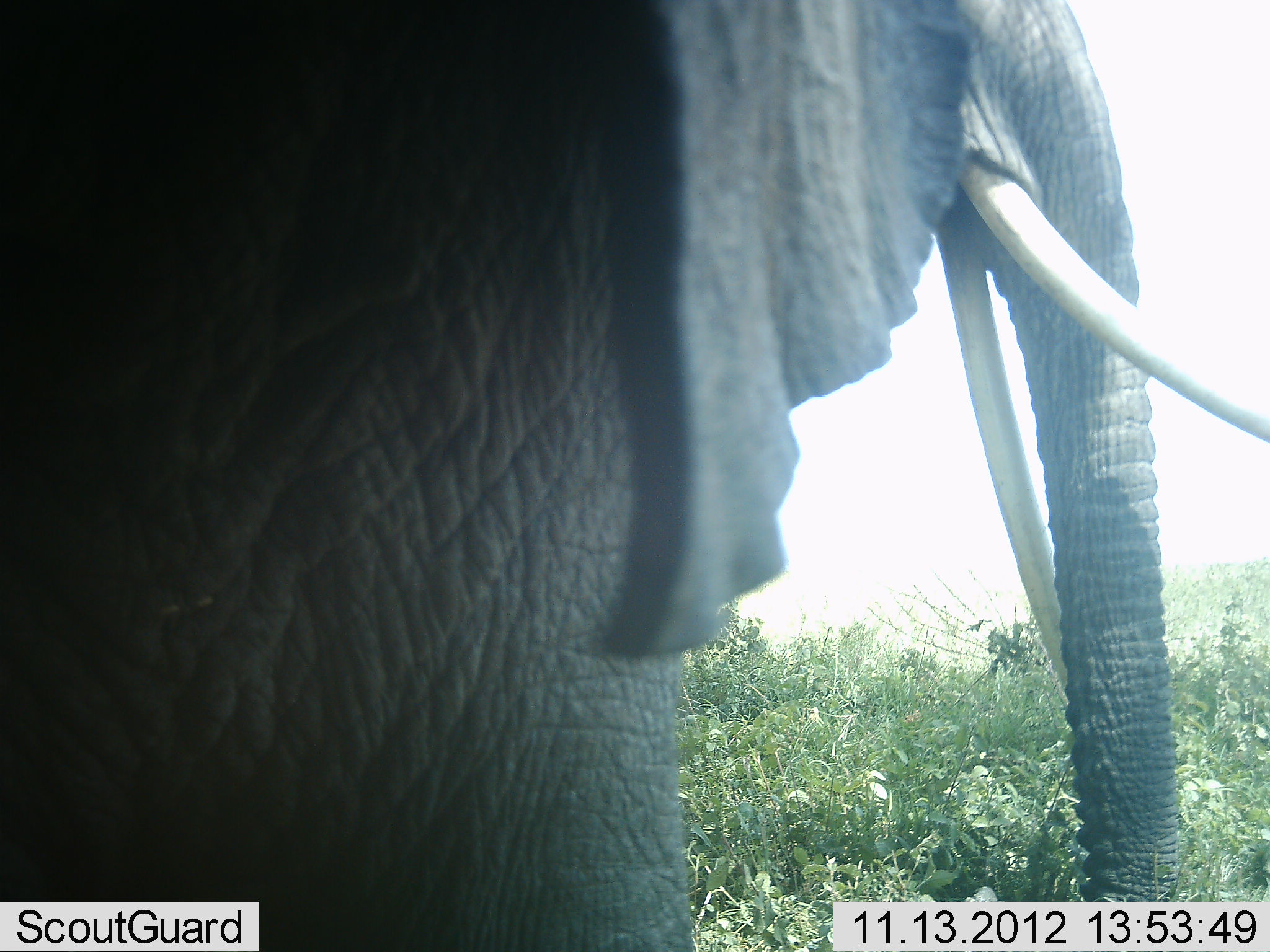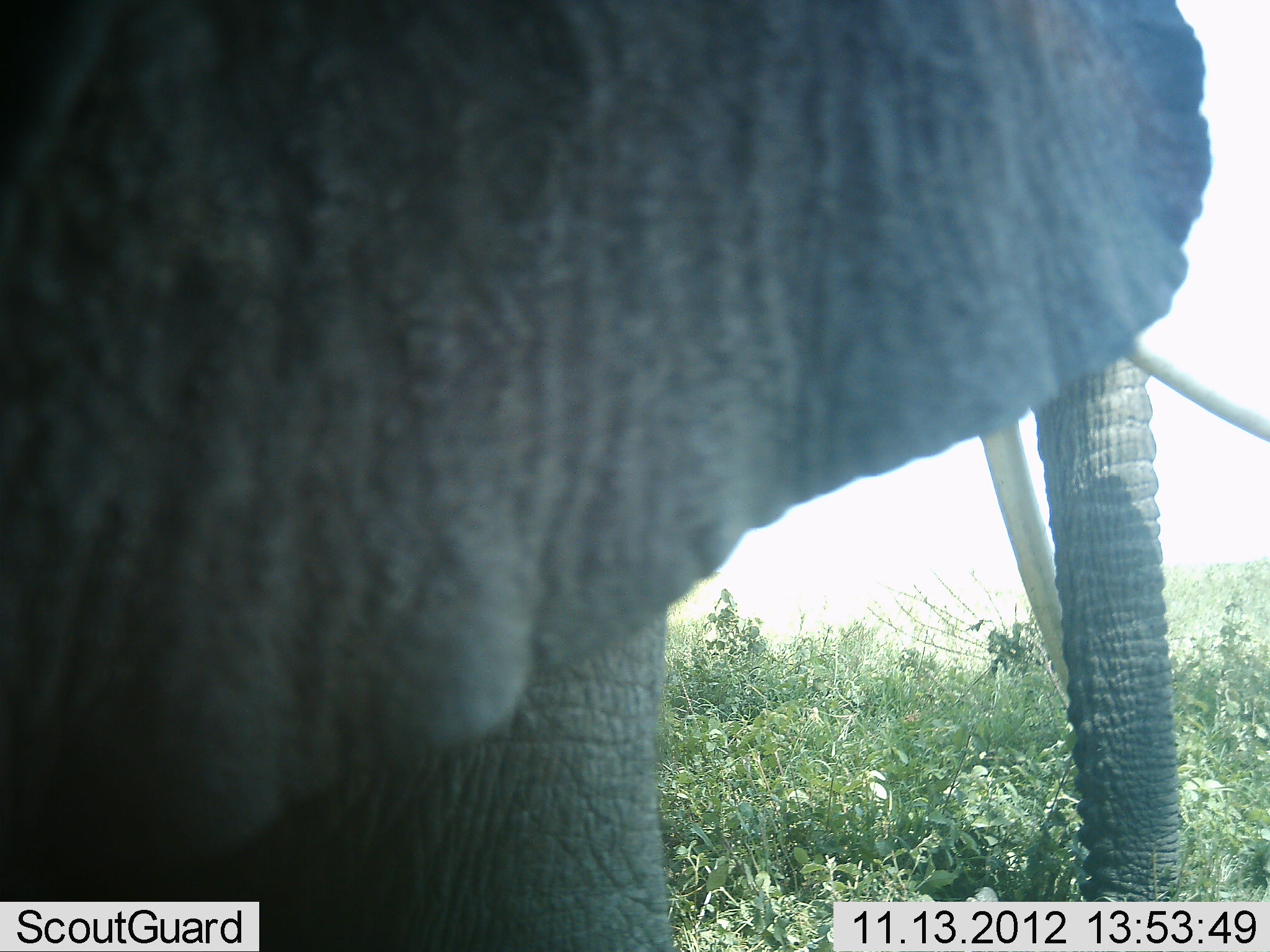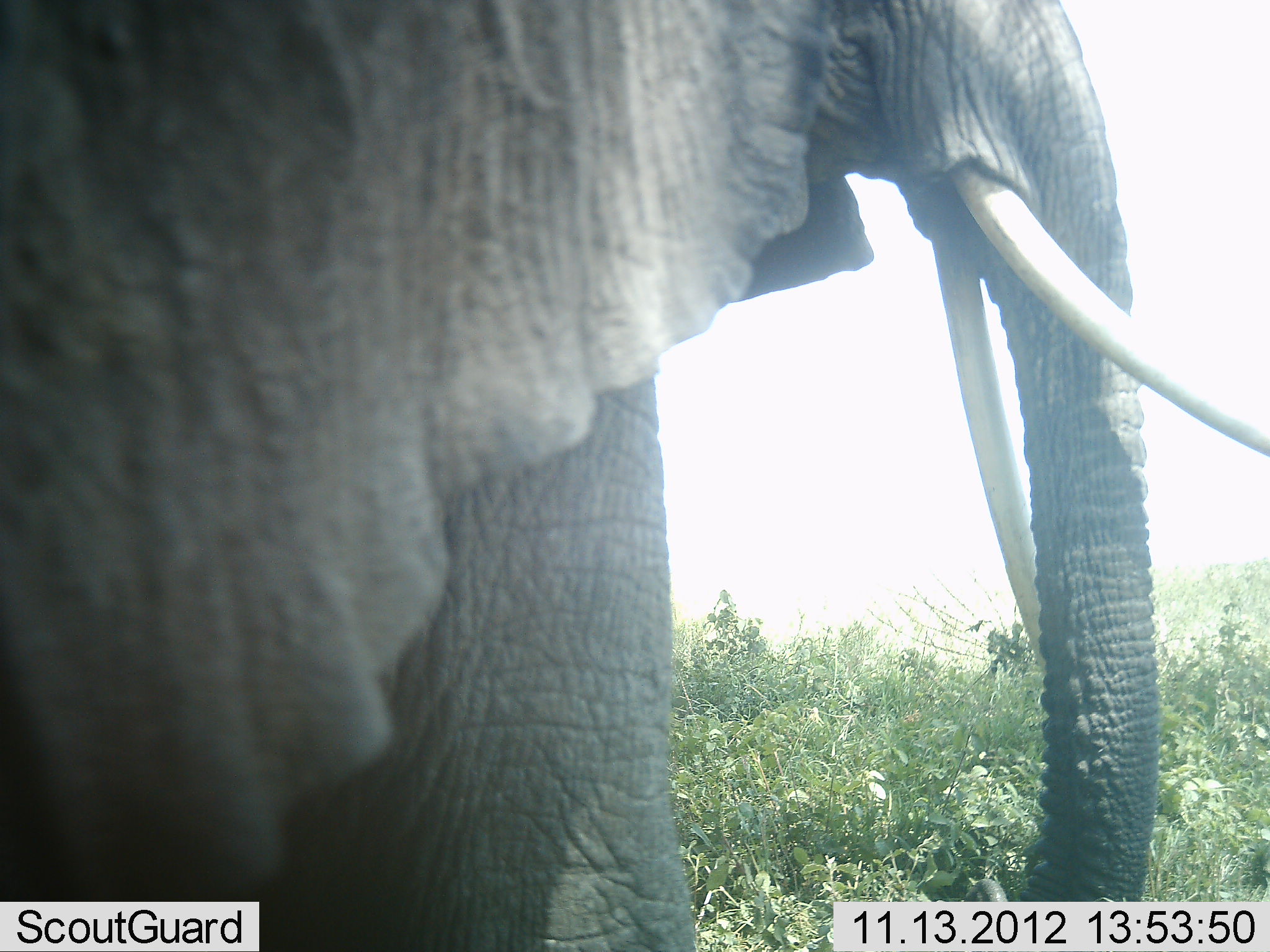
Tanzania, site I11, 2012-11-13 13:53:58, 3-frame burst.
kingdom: Animalia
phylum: Chordata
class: Mammalia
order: Proboscidea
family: Elephantidae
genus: Loxodonta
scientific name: Loxodonta africana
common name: african bush elephant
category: elephant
Elephant (african bush elephant) (Loxodonta africana), count 1. Behavior (volunteer vote fractions): standing 90%, resting 0%, moving 10%, interacting 0%. Young present (vote fraction): 0%. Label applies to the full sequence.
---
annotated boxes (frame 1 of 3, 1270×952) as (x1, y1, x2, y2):
animal: (1, 1, 1268, 952)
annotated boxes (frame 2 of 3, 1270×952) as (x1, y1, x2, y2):
animal: (1, 0, 1268, 951)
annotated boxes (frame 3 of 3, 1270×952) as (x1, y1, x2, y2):
animal: (1, 1, 1269, 952)